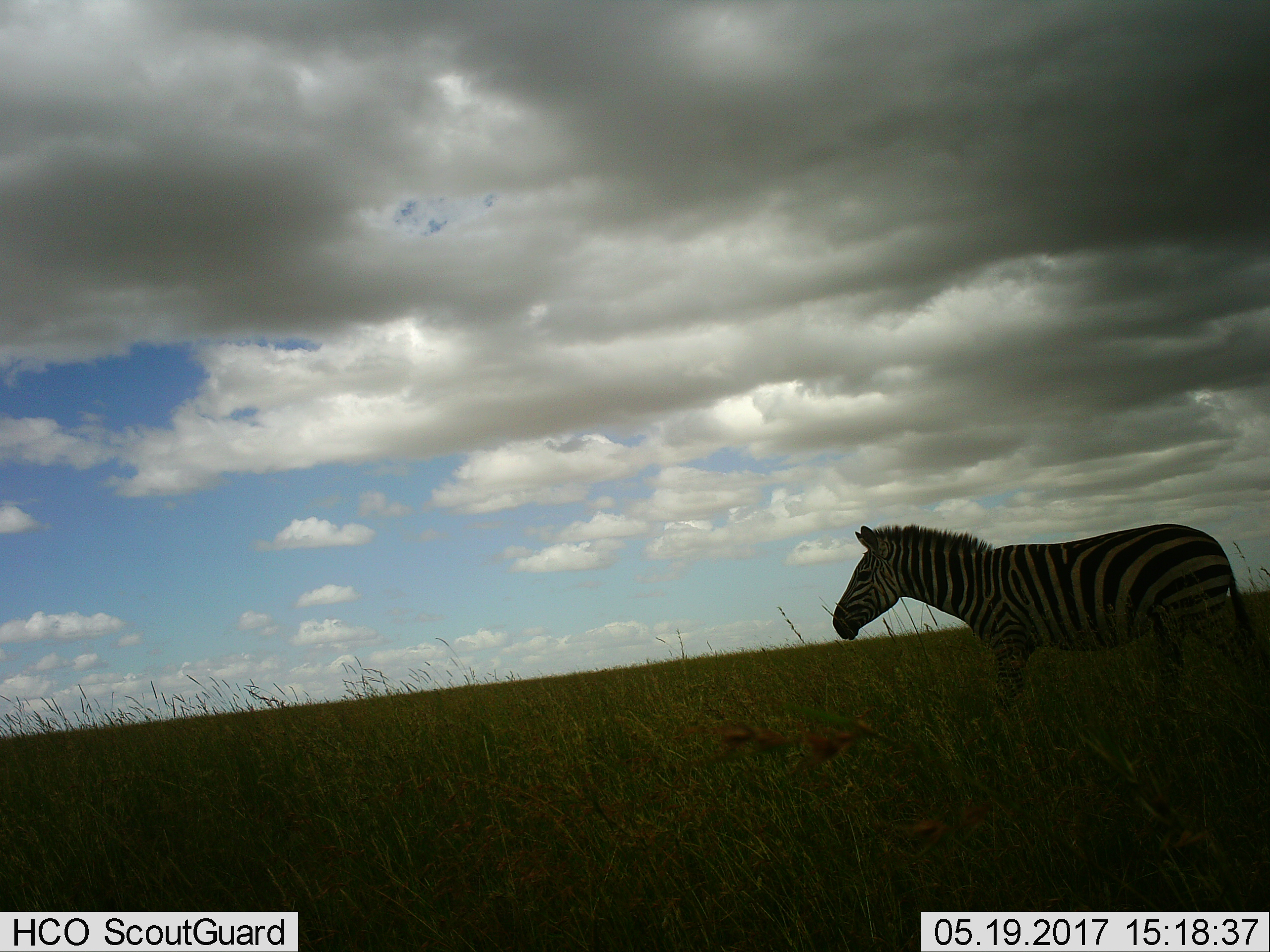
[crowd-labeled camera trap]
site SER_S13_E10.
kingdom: Animalia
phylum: Chordata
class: Mammalia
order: Perissodactyla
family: Equidae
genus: Equus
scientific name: Equus quagga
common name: plains zebra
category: zebraplains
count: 1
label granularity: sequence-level